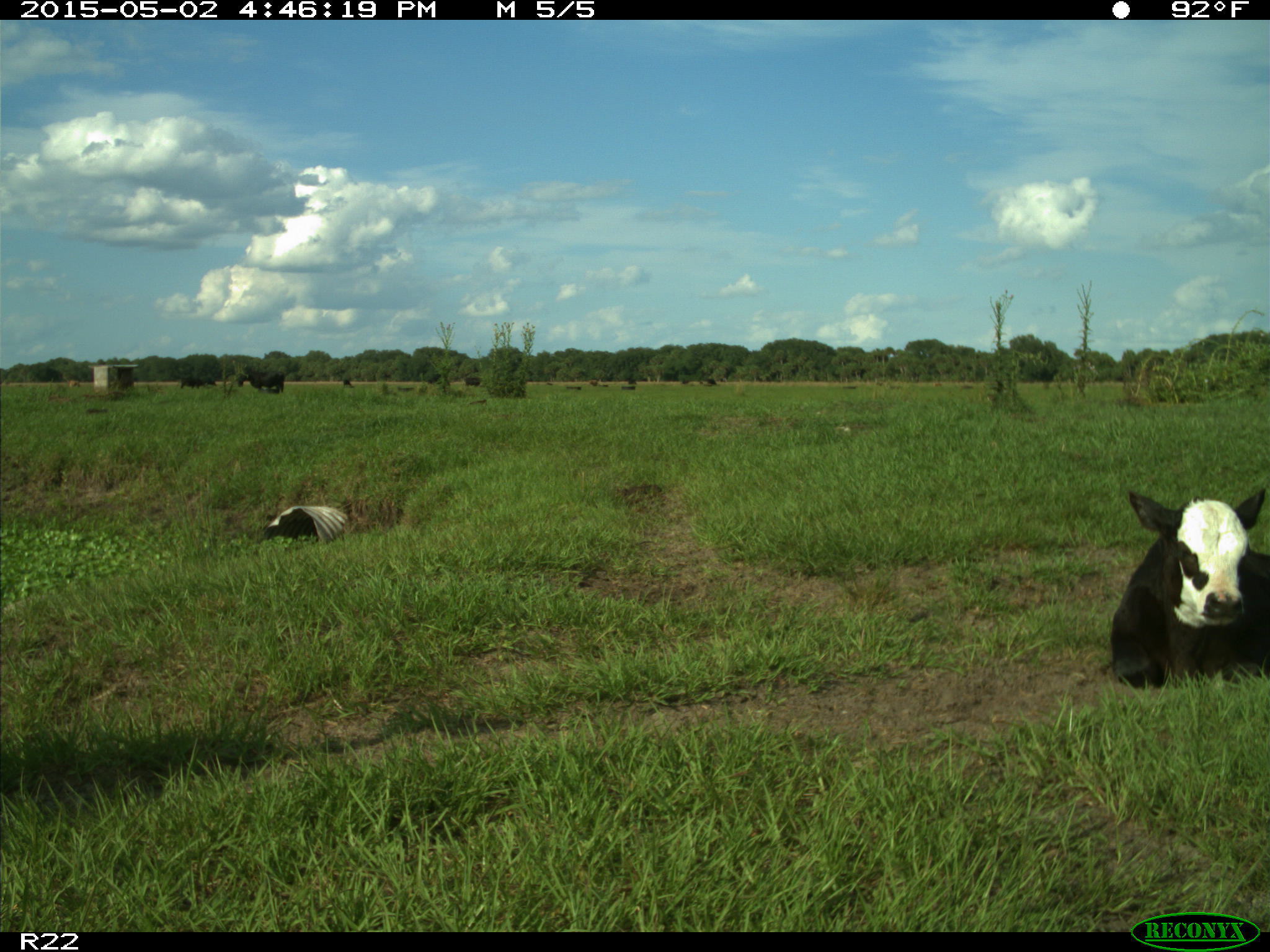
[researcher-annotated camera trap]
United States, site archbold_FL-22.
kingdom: Animalia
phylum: Chordata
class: Mammalia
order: Artiodactyla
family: Bovidae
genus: Bos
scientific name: Bos taurus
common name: domestic cow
Bos taurus (domestic cow).